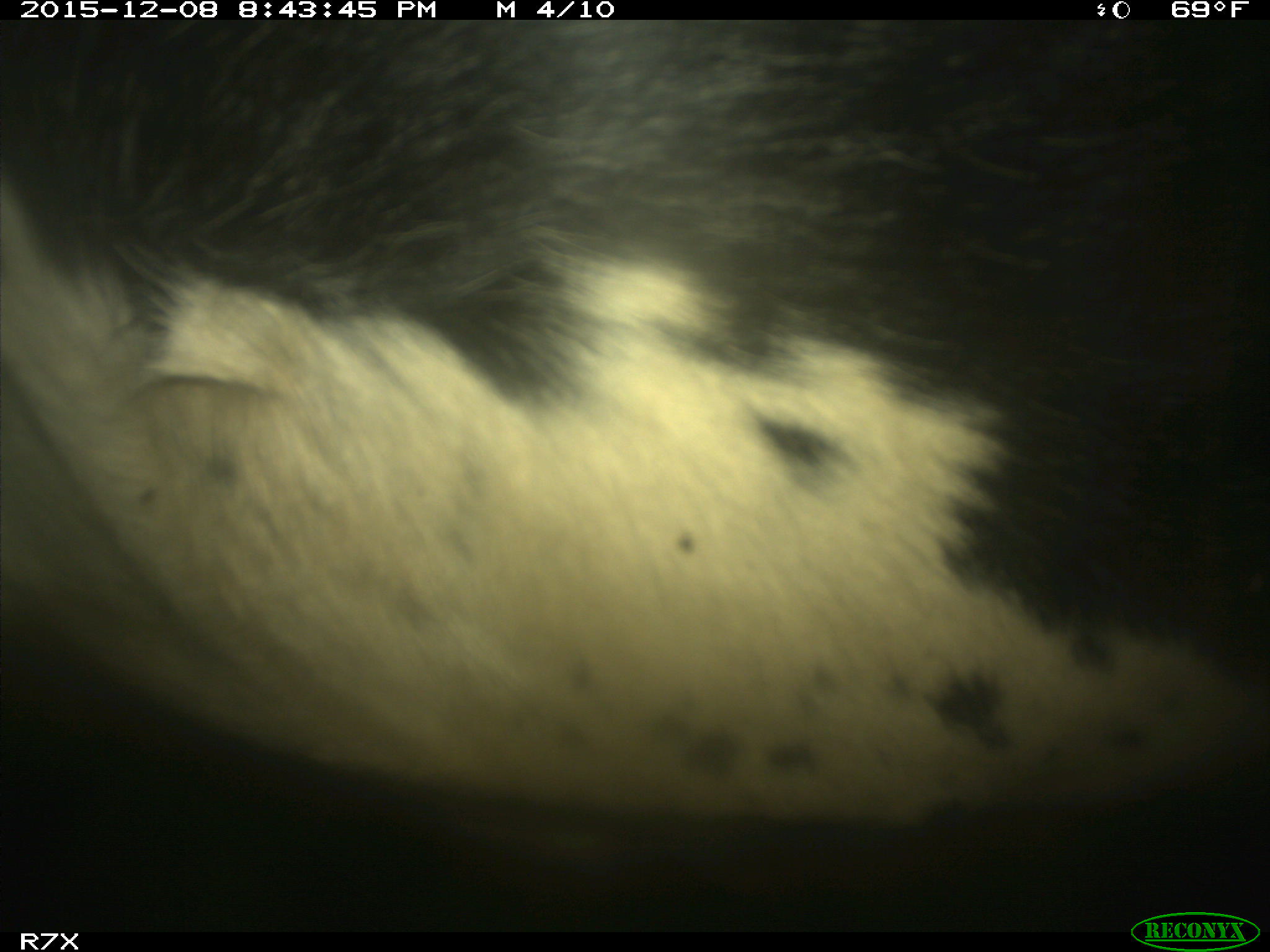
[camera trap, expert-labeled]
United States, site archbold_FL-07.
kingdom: Animalia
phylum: Chordata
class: Mammalia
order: Artiodactyla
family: Bovidae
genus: Bos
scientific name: Bos taurus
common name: domestic cow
Bos taurus (domestic cow).